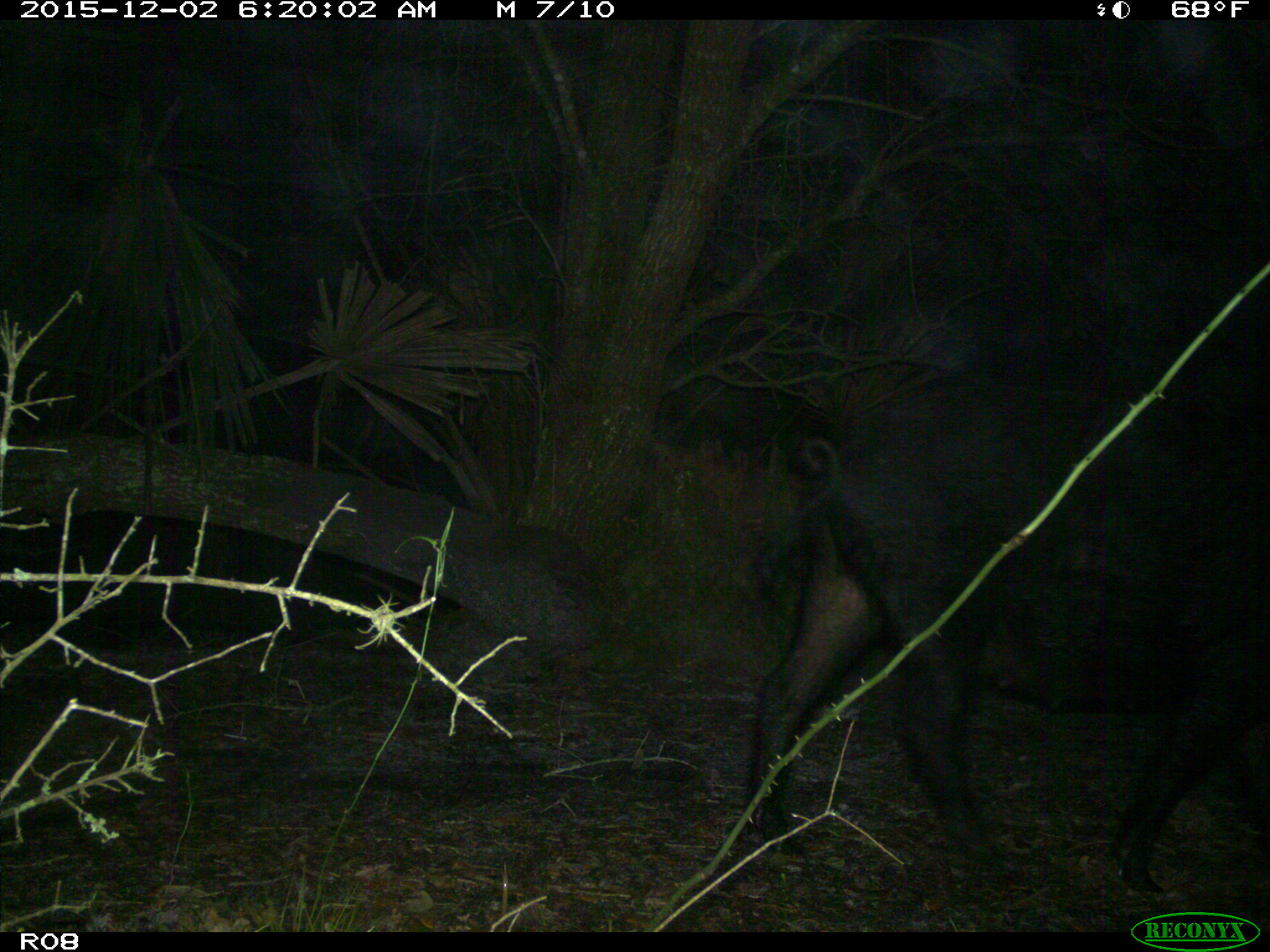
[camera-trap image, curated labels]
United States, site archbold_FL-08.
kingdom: Animalia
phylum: Chordata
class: Mammalia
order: Artiodactyla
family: Suidae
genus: Sus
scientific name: Sus scrofa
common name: wild boar